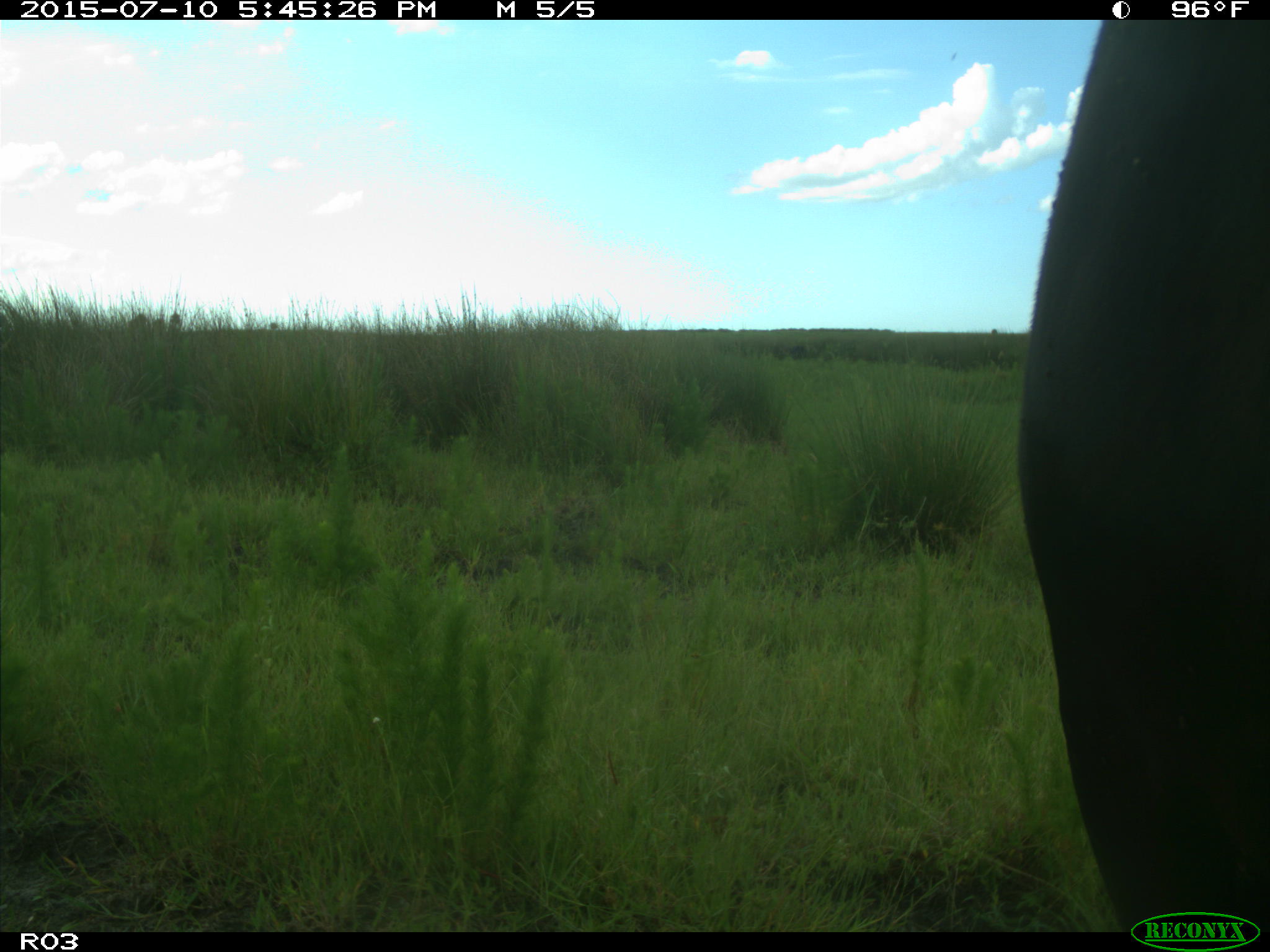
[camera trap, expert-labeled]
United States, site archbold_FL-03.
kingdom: Animalia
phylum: Chordata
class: Mammalia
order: Artiodactyla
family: Bovidae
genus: Bos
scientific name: Bos taurus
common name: domestic cow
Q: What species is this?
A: Bos taurus (domestic cow).